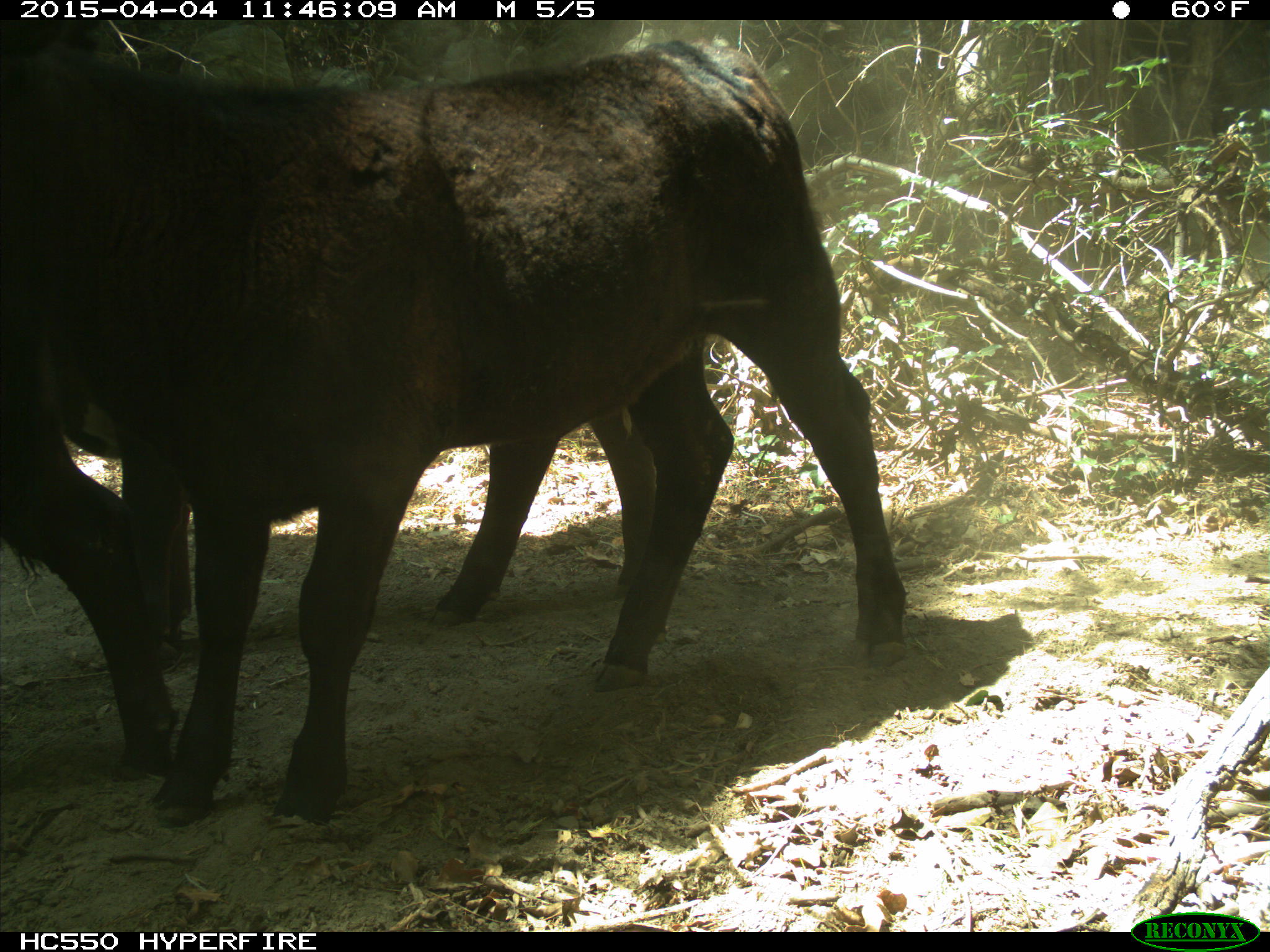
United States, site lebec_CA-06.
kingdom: Animalia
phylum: Chordata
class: Mammalia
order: Artiodactyla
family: Bovidae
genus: Bos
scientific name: Bos taurus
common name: domestic cow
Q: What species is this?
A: Bos taurus (domestic cow).